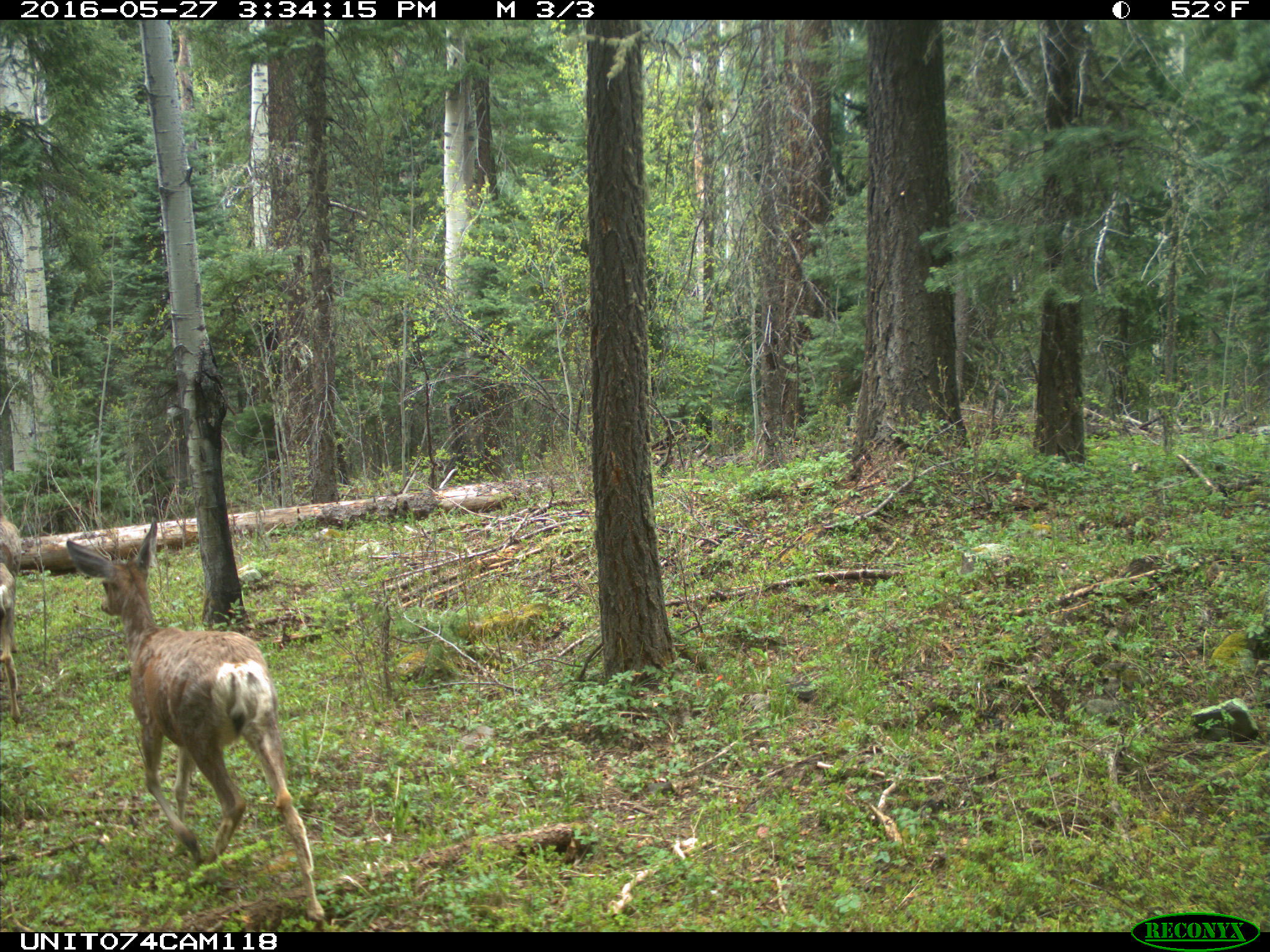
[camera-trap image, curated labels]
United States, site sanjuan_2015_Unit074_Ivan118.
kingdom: Animalia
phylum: Chordata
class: Mammalia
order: Artiodactyla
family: Cervidae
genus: Odocoileus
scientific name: Odocoileus hemionus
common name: mule deer